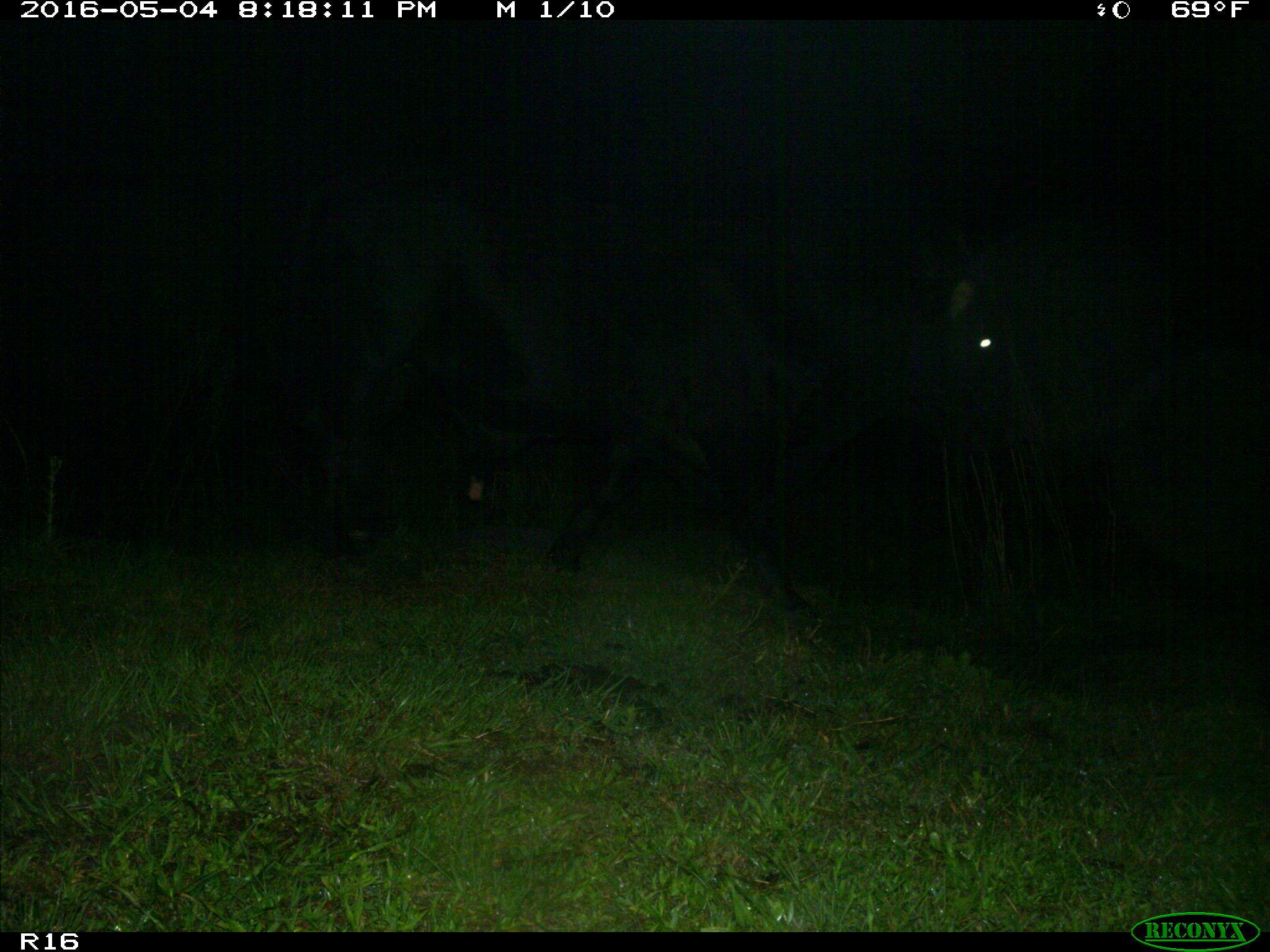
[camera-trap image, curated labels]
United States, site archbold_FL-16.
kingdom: Animalia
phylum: Chordata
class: Mammalia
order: Artiodactyla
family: Bovidae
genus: Bos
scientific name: Bos taurus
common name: domestic cow